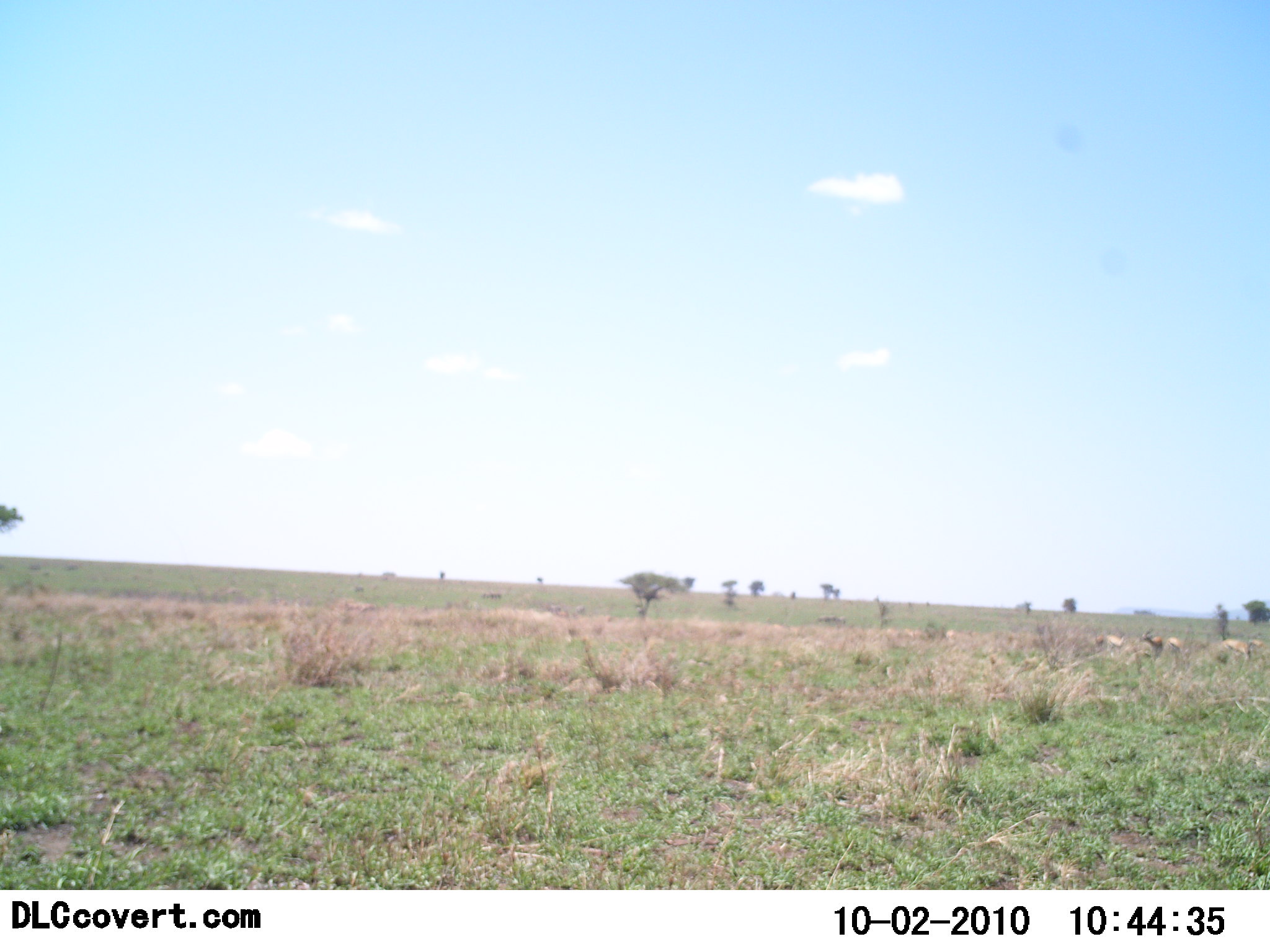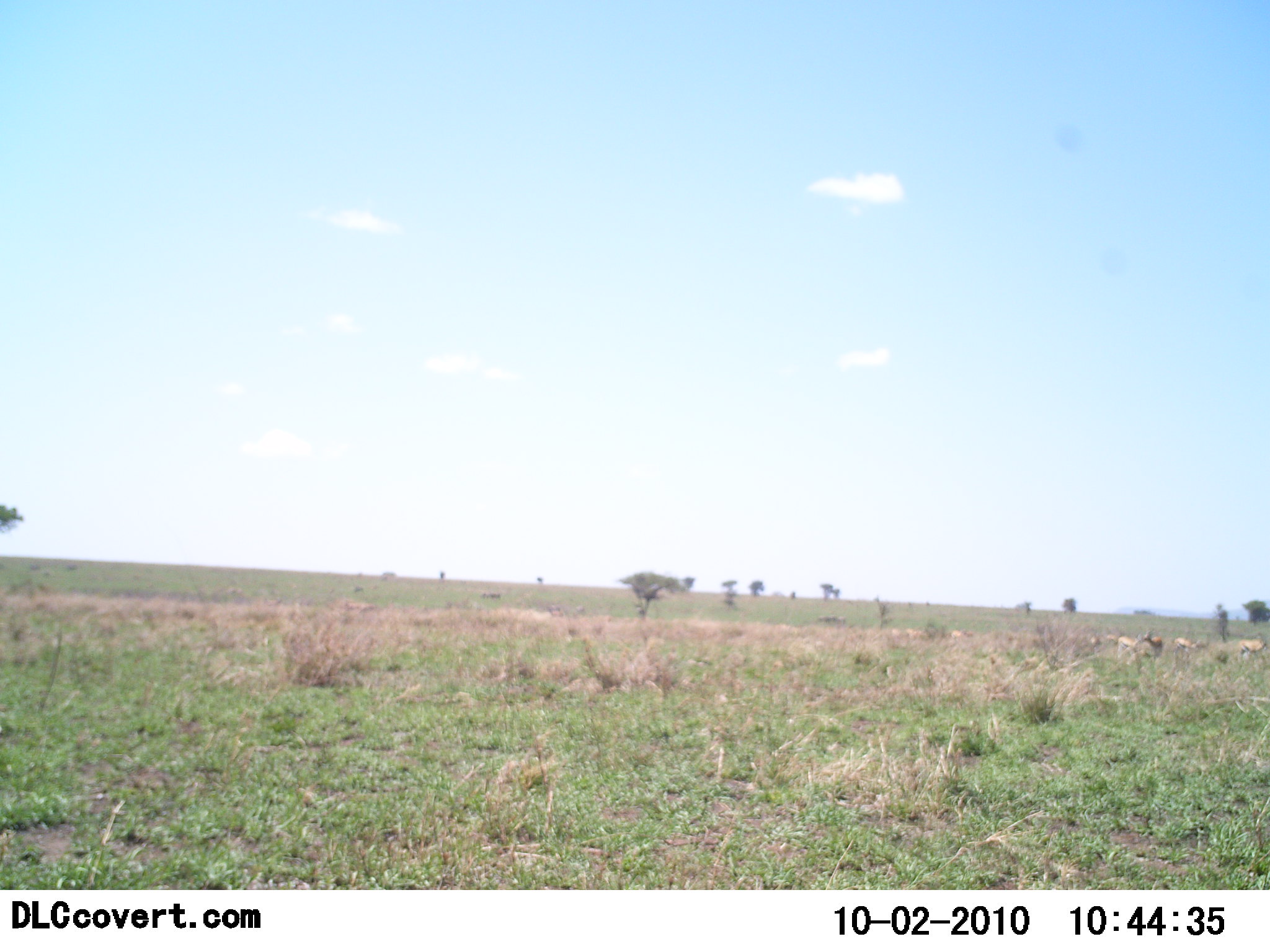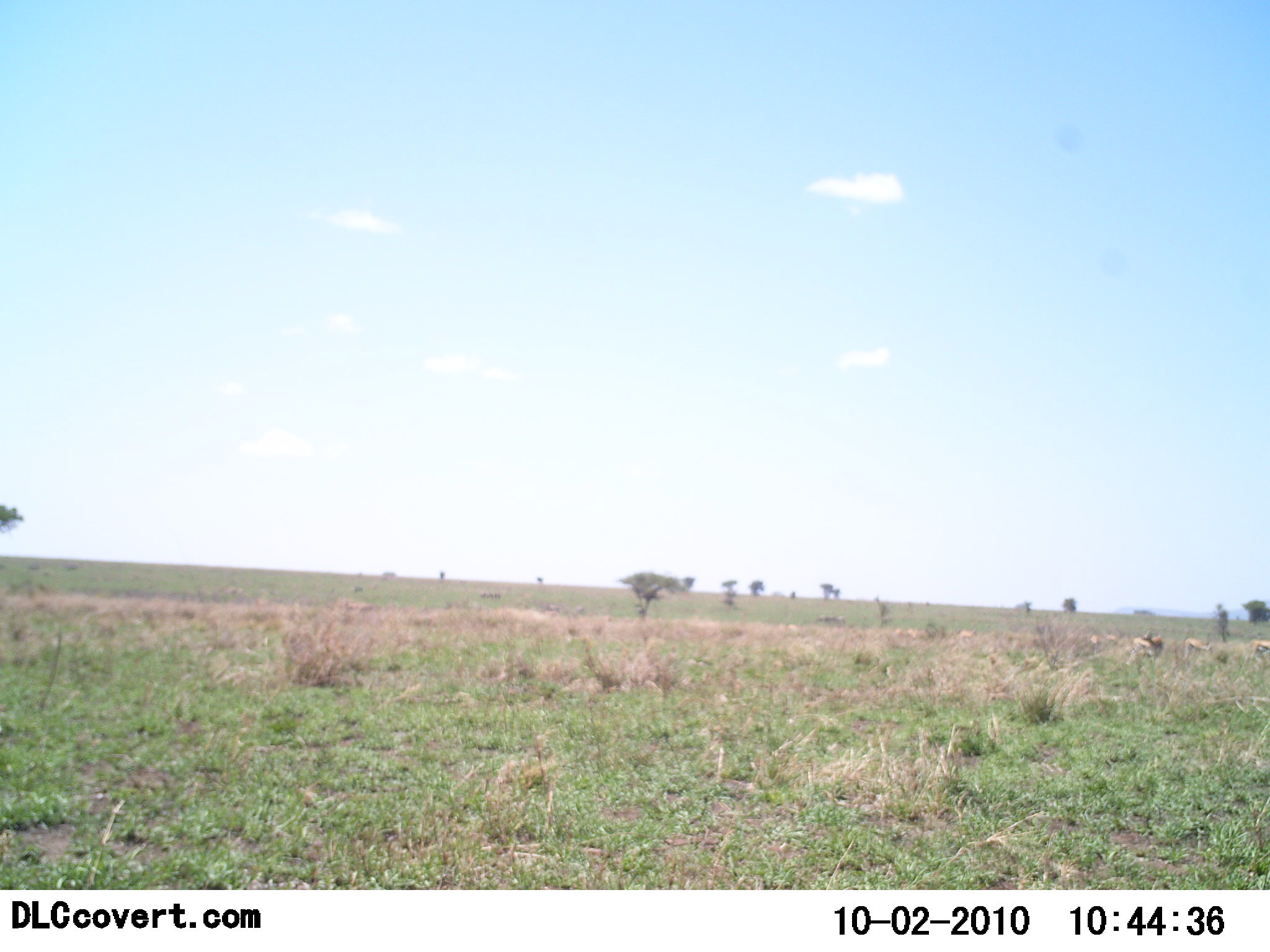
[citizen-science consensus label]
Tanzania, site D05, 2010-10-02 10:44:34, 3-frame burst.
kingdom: Animalia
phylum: Chordata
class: Mammalia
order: Artiodactyla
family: Bovidae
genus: Eudorcas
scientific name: Eudorcas thomsonii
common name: thomson's gazelle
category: gazellethomsons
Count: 11-50.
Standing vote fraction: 0%.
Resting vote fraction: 0%.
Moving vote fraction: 100%.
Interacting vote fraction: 0%.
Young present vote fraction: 0%.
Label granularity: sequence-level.